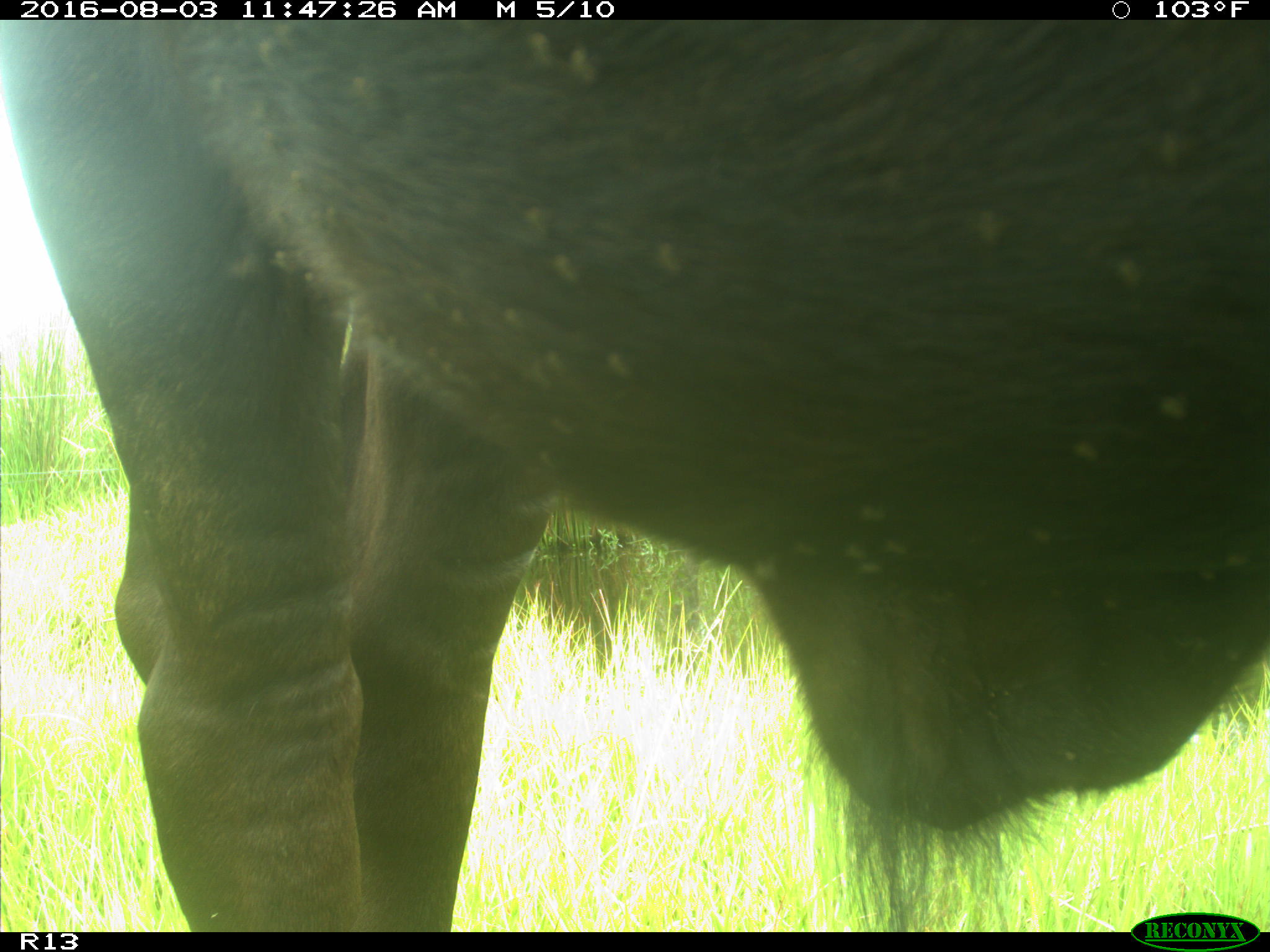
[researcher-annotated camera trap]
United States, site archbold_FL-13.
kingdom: Animalia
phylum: Chordata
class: Mammalia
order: Artiodactyla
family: Bovidae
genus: Bos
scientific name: Bos taurus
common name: domestic cow